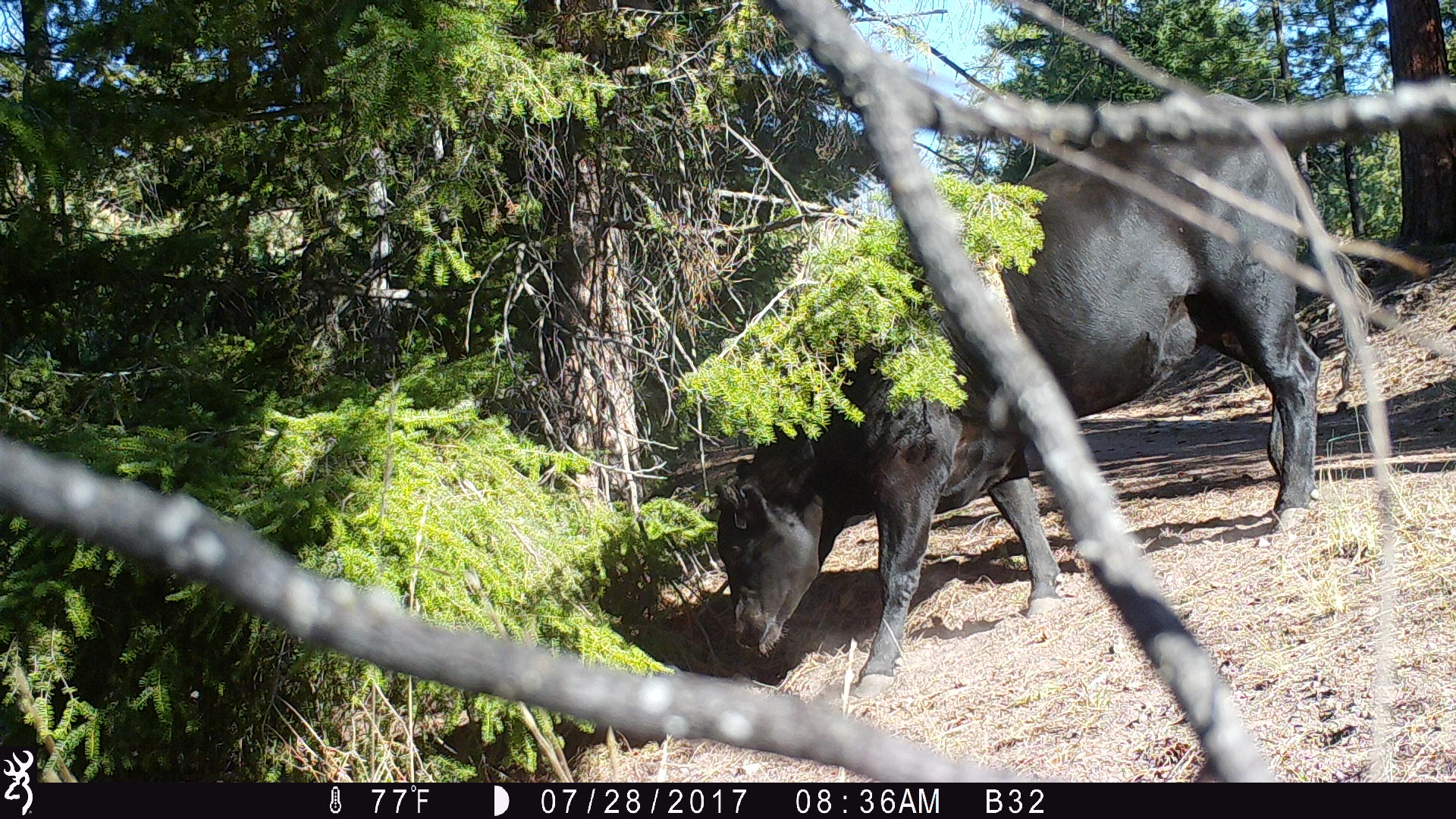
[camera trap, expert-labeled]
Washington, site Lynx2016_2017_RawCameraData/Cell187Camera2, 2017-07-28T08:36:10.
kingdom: Animalia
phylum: Chordata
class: Mammalia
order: Artiodactyla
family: Bovidae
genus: Bos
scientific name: Bos taurus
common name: domestic cattle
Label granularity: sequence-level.